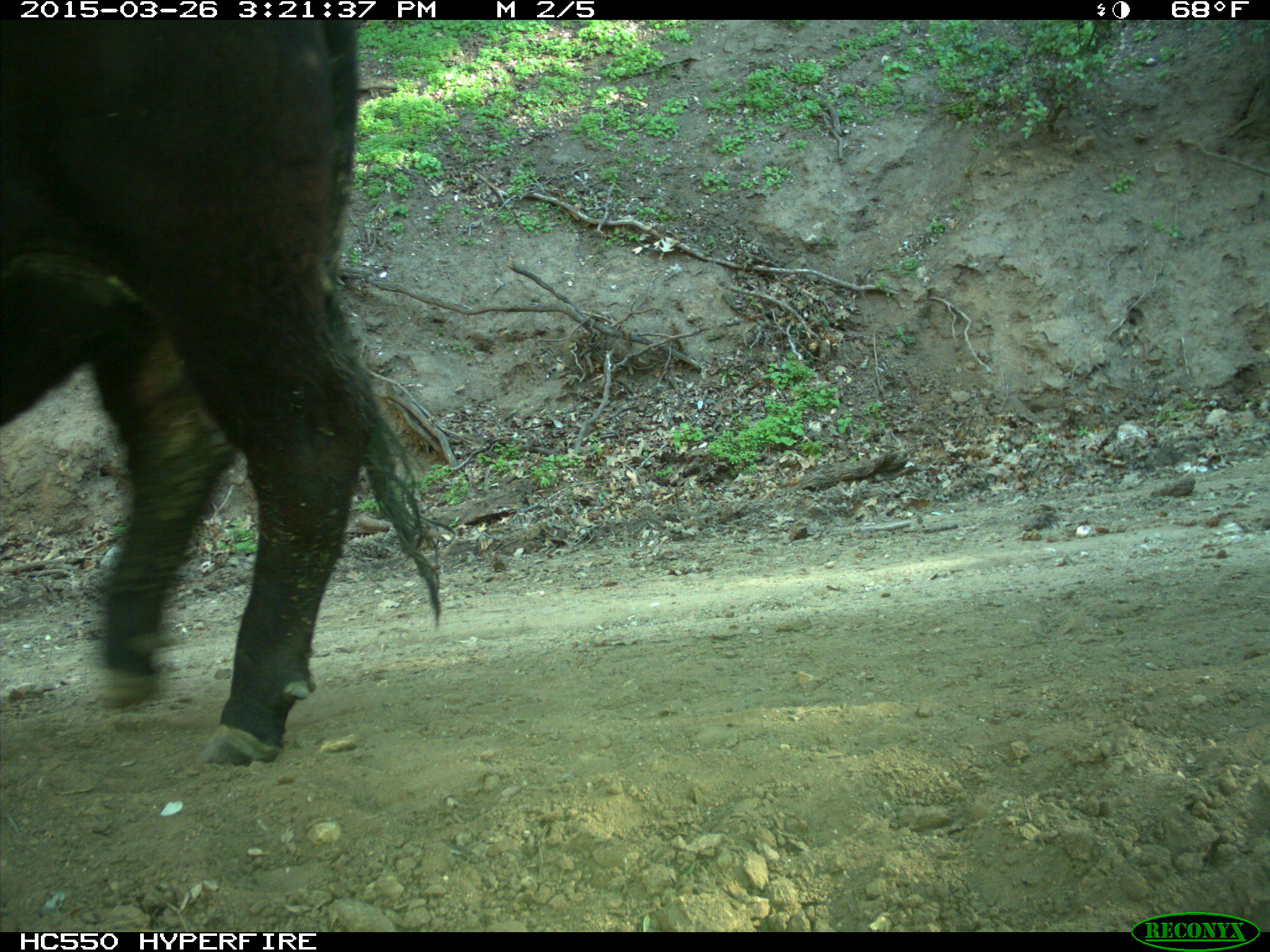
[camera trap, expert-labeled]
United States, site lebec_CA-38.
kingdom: Animalia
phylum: Chordata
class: Mammalia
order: Artiodactyla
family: Bovidae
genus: Bos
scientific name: Bos taurus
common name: domestic cow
Bos taurus (domestic cow).